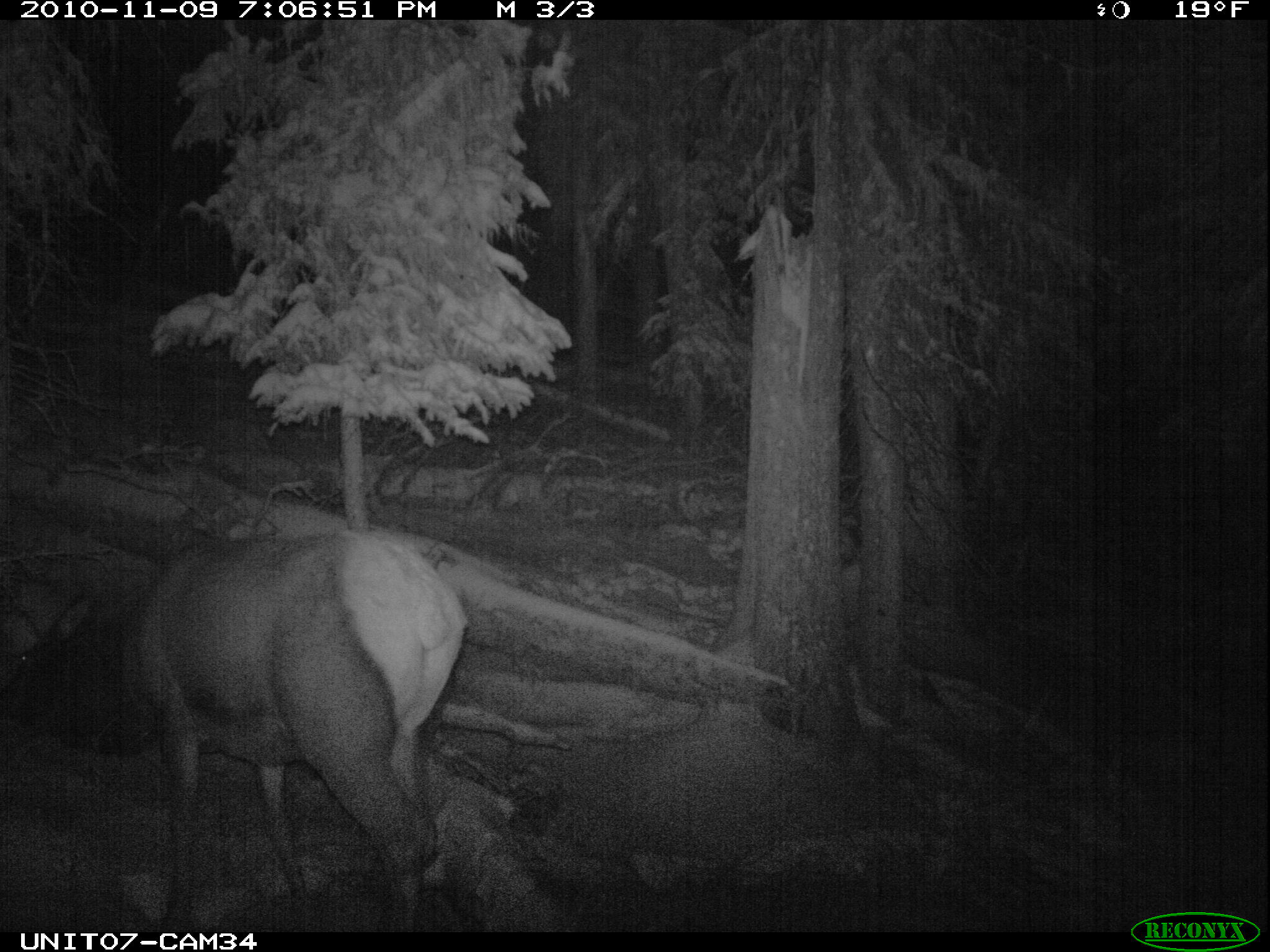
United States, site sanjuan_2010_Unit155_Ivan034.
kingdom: Animalia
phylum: Chordata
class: Mammalia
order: Artiodactyla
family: Cervidae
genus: Cervus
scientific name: Cervus elaphus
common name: red deer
Cervus elaphus (red deer).